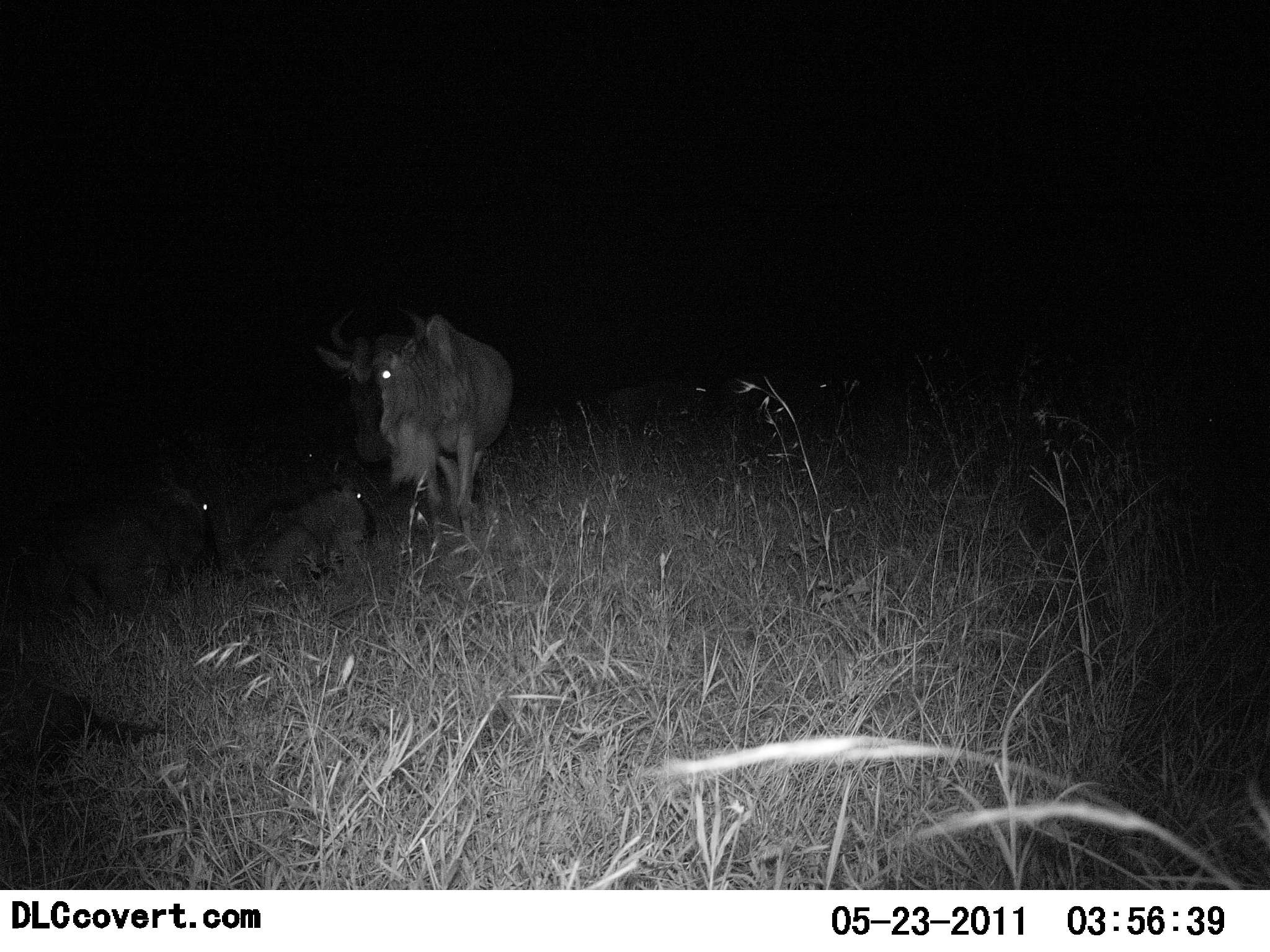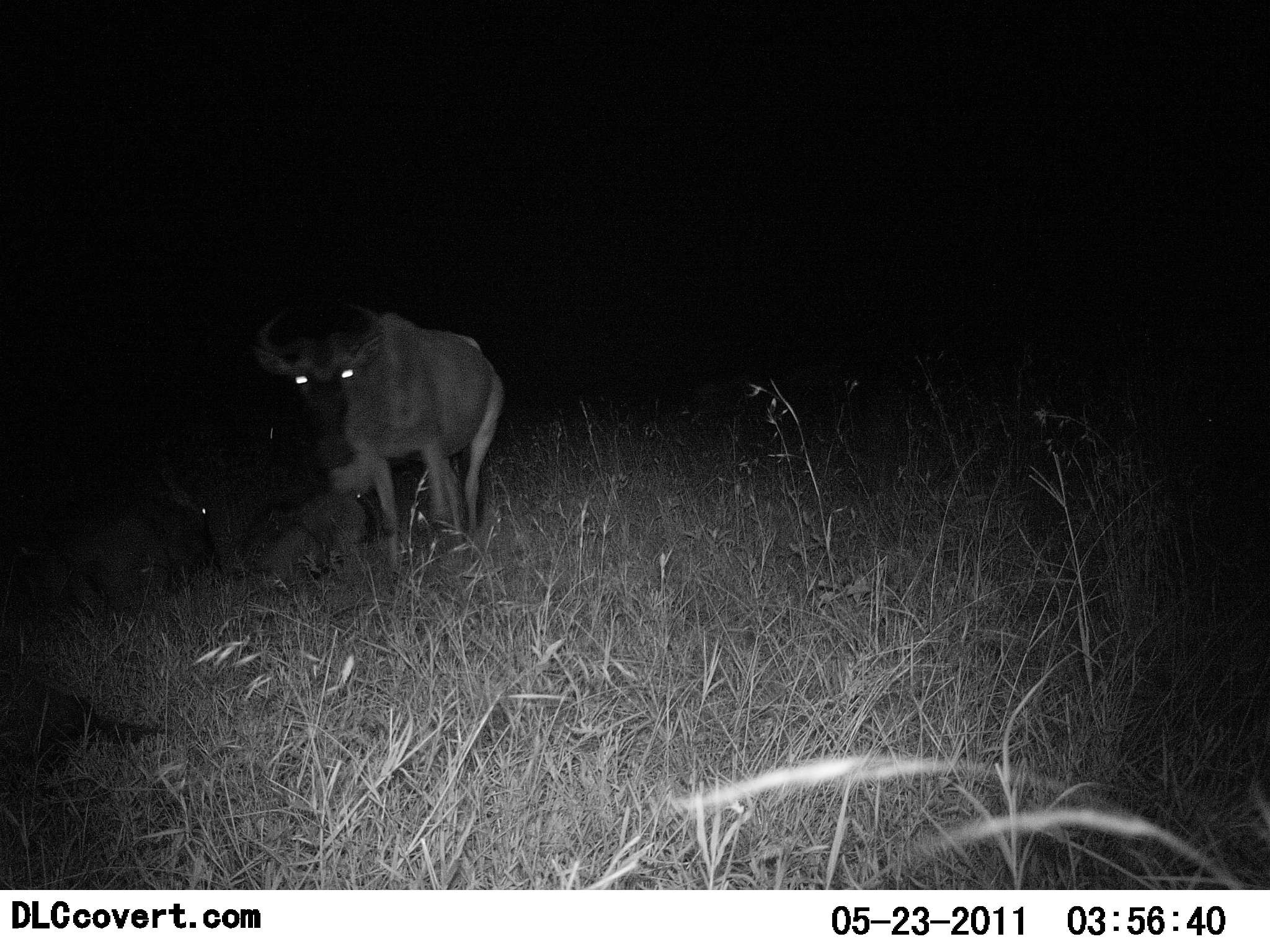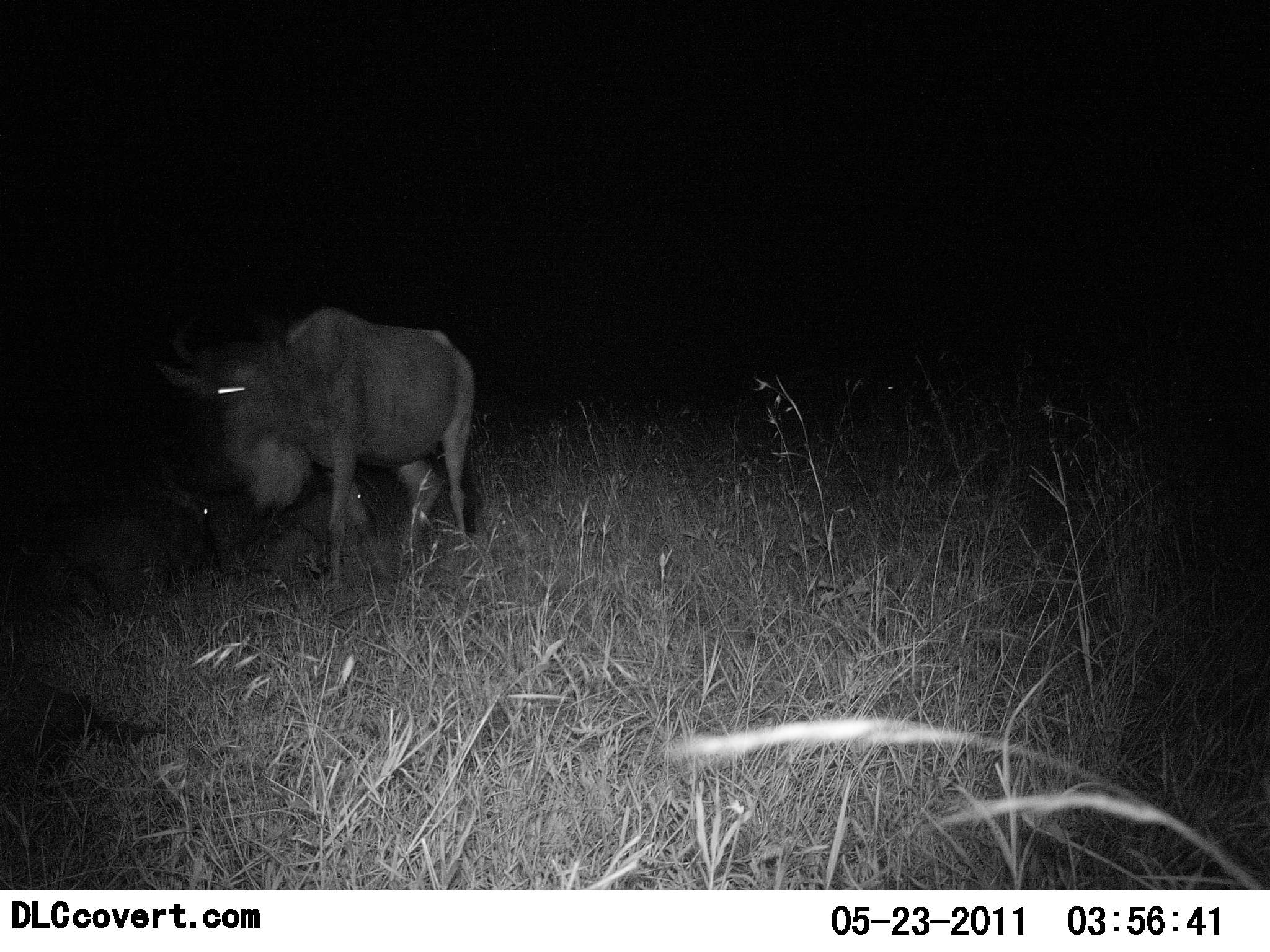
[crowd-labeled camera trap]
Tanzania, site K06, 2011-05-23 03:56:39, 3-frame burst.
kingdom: Animalia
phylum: Chordata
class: Mammalia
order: Artiodactyla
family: Bovidae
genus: Connochaetes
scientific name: Connochaetes taurinus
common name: blue wildebeest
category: wildebeest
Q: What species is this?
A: Wildebeest (blue wildebeest) (Connochaetes taurinus).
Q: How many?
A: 3.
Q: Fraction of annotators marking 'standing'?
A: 33%.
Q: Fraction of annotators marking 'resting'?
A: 50%.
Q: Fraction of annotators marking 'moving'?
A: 67%.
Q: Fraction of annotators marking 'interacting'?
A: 0%.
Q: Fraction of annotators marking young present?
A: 8%.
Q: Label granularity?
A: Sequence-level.